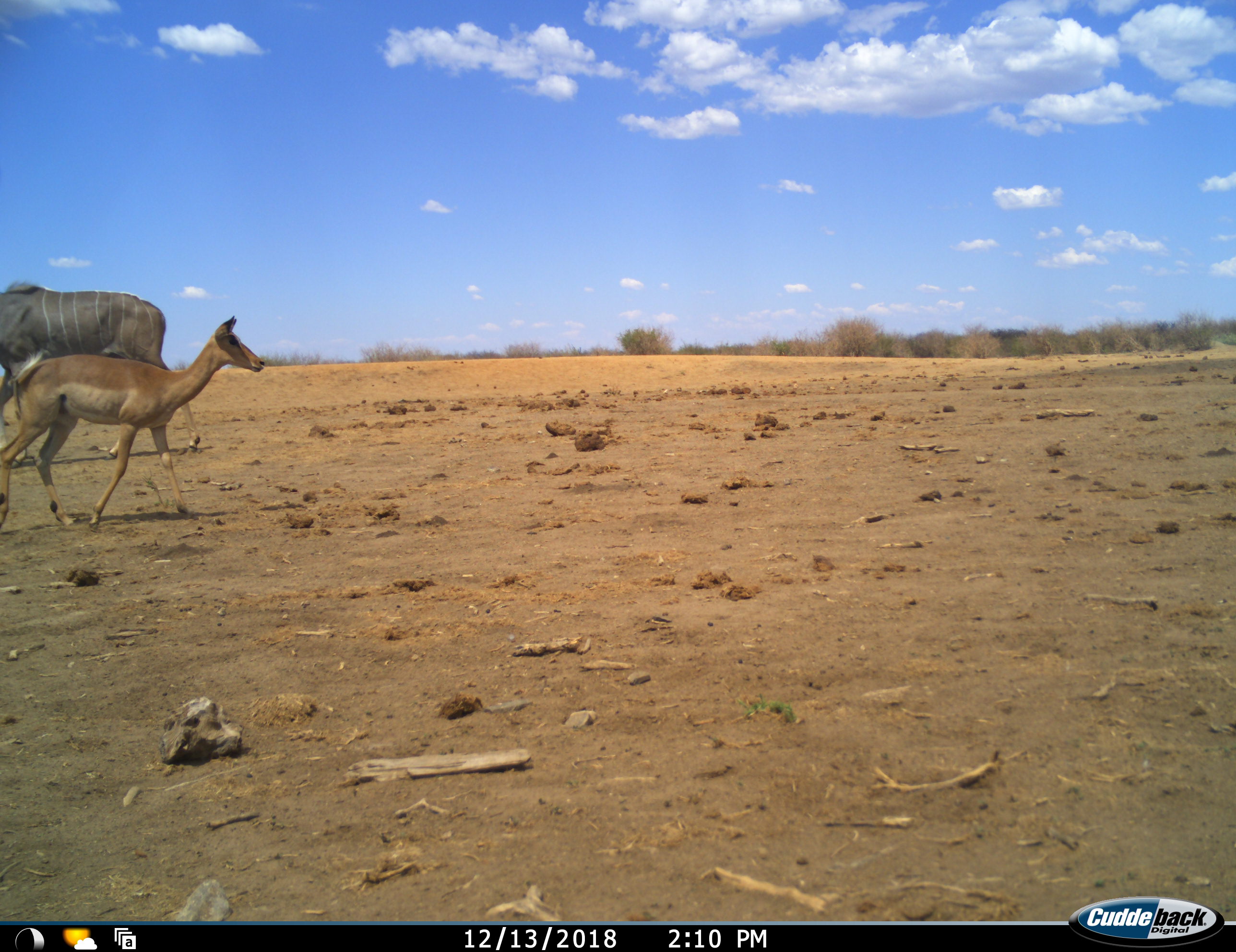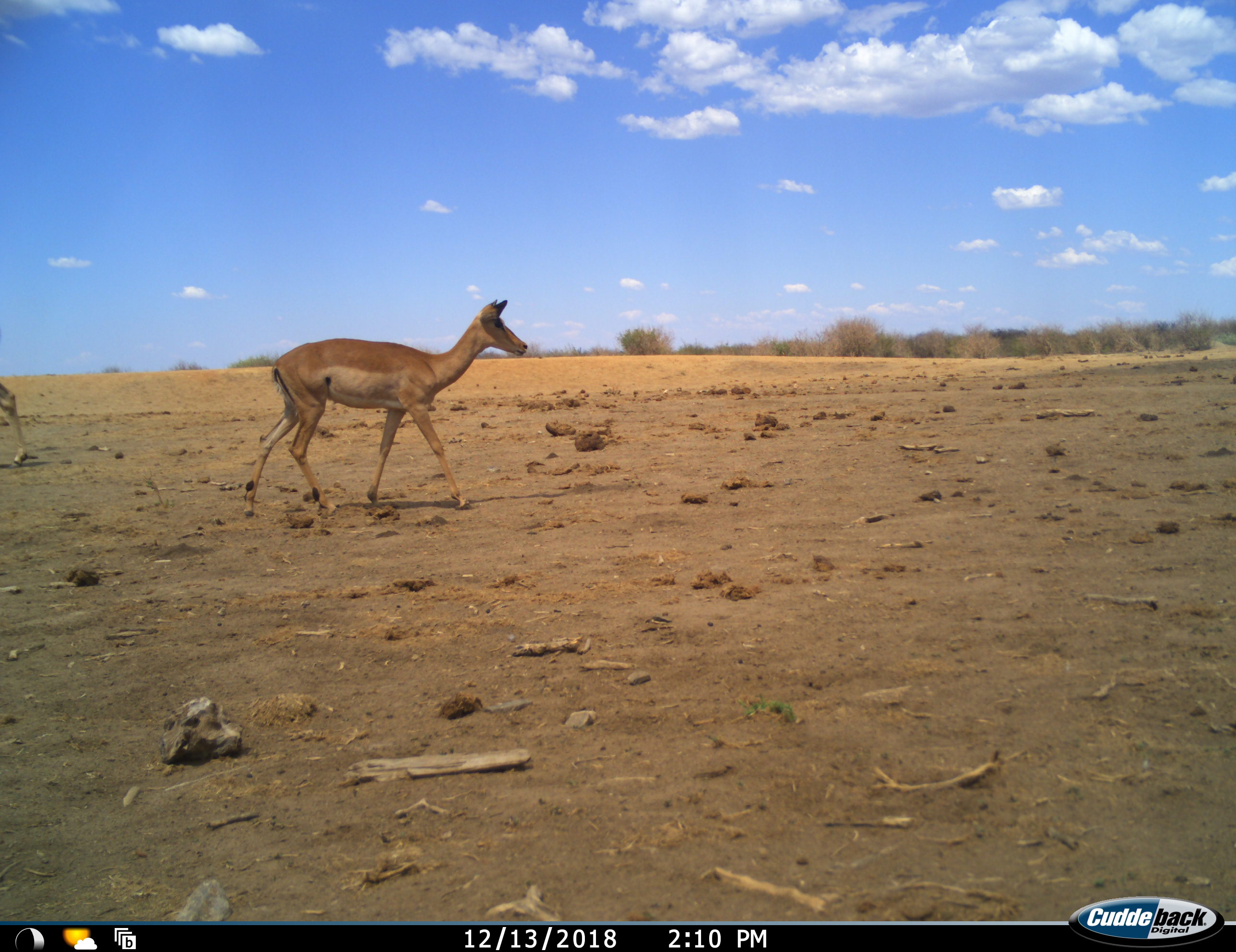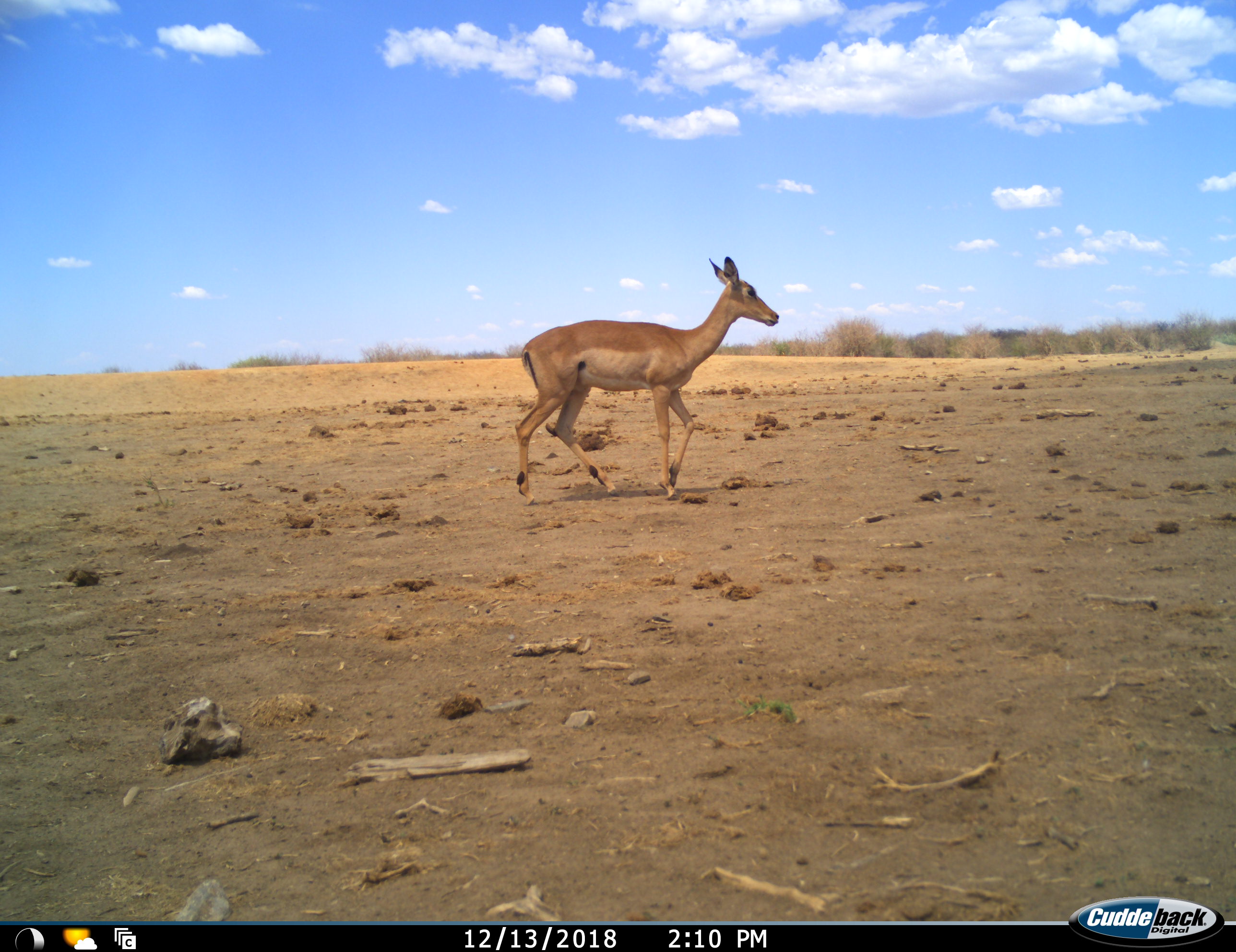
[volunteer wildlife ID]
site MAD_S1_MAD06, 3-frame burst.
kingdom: Animalia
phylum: Chordata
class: Mammalia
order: Artiodactyla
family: Bovidae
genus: Aepyceros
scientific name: Aepyceros melampus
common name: impala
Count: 1.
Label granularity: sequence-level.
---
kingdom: Animalia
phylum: Chordata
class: Mammalia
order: Artiodactyla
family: Bovidae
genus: Tragelaphus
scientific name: Tragelaphus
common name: kudu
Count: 1.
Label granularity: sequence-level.